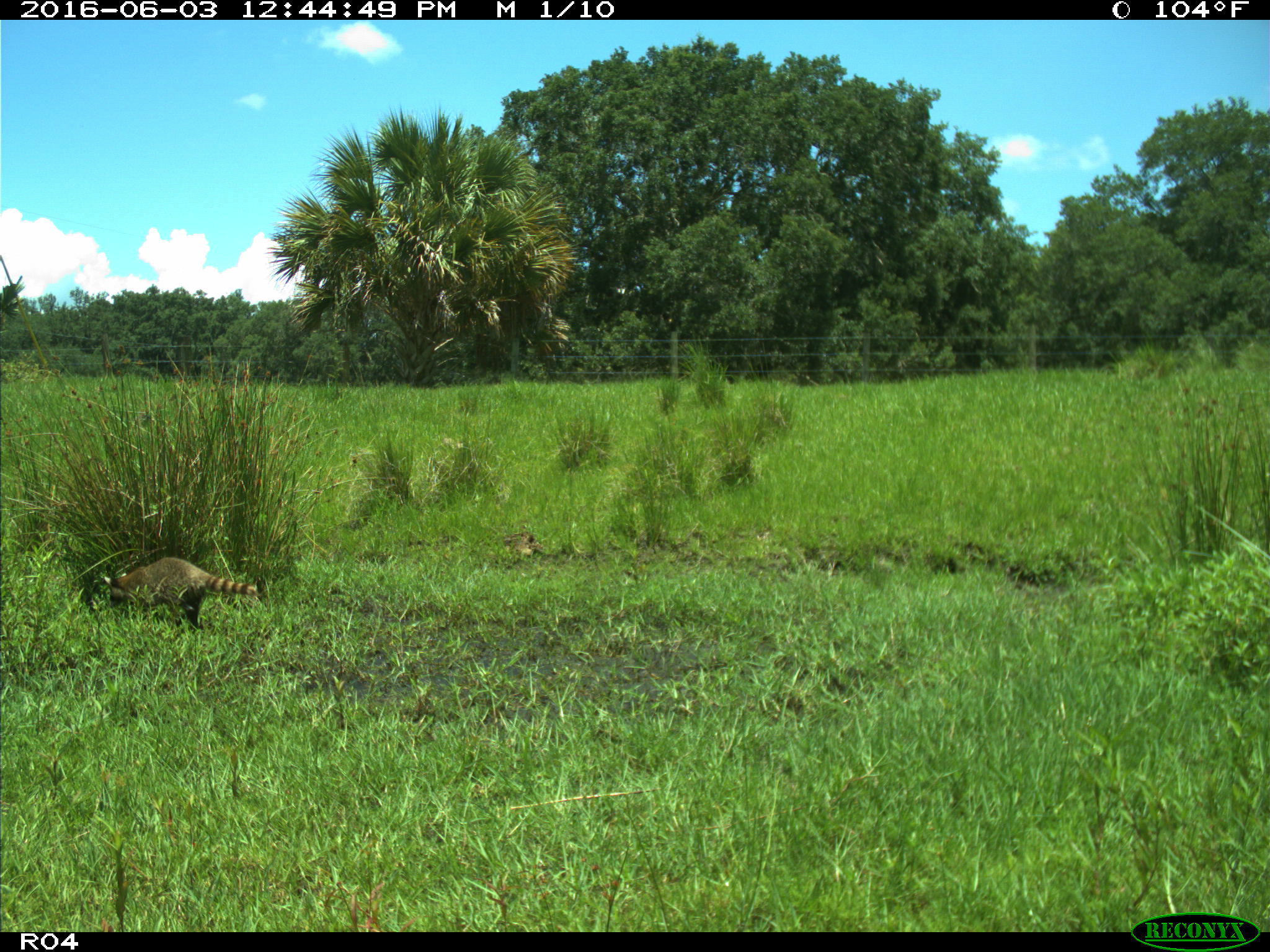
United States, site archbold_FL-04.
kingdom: Animalia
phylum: Chordata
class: Mammalia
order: Carnivora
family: Procyonidae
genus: Procyon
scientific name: Procyon lotor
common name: common raccoon